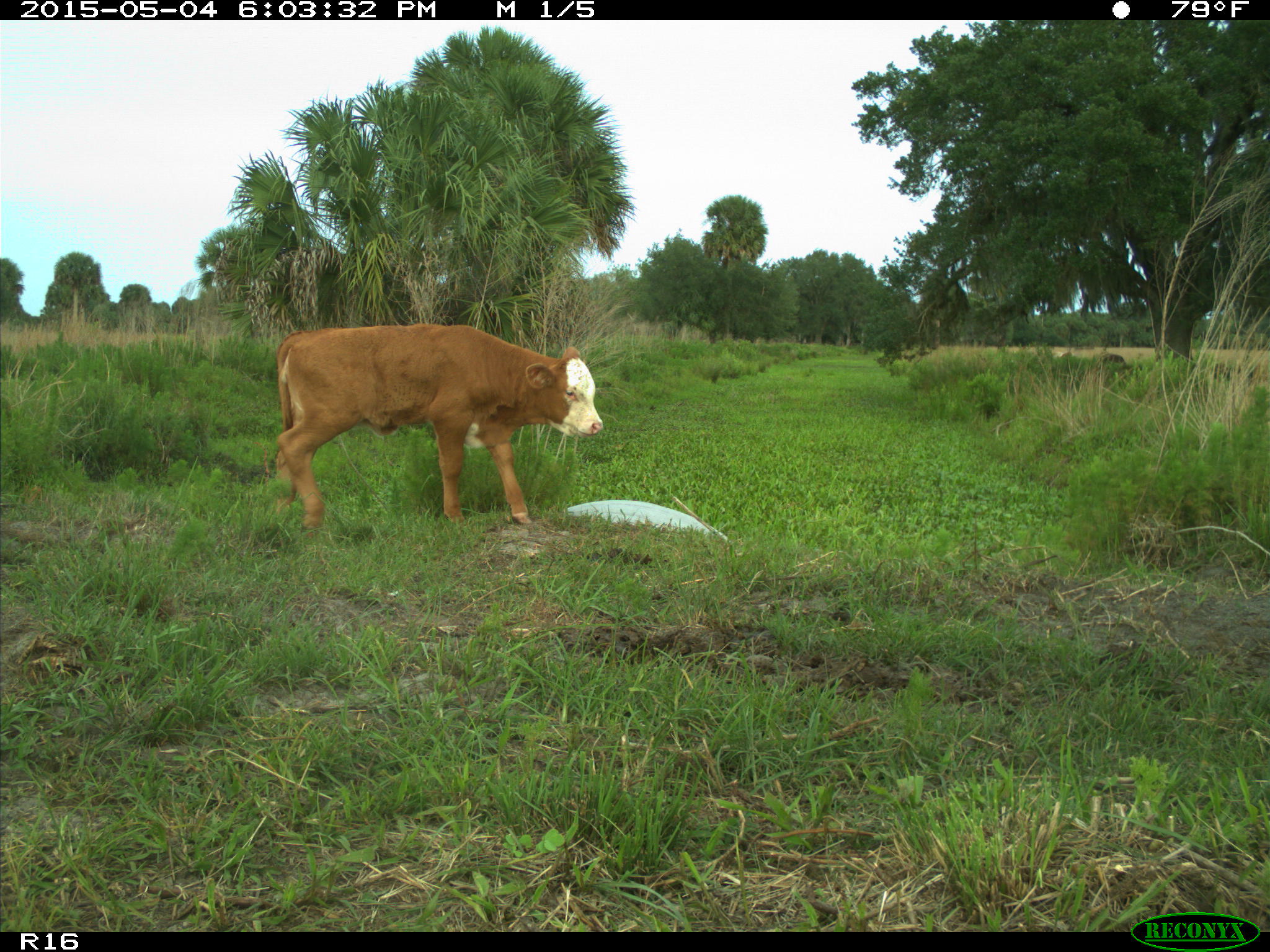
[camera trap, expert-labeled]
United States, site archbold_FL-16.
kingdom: Animalia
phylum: Chordata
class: Mammalia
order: Artiodactyla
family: Bovidae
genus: Bos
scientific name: Bos taurus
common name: domestic cow